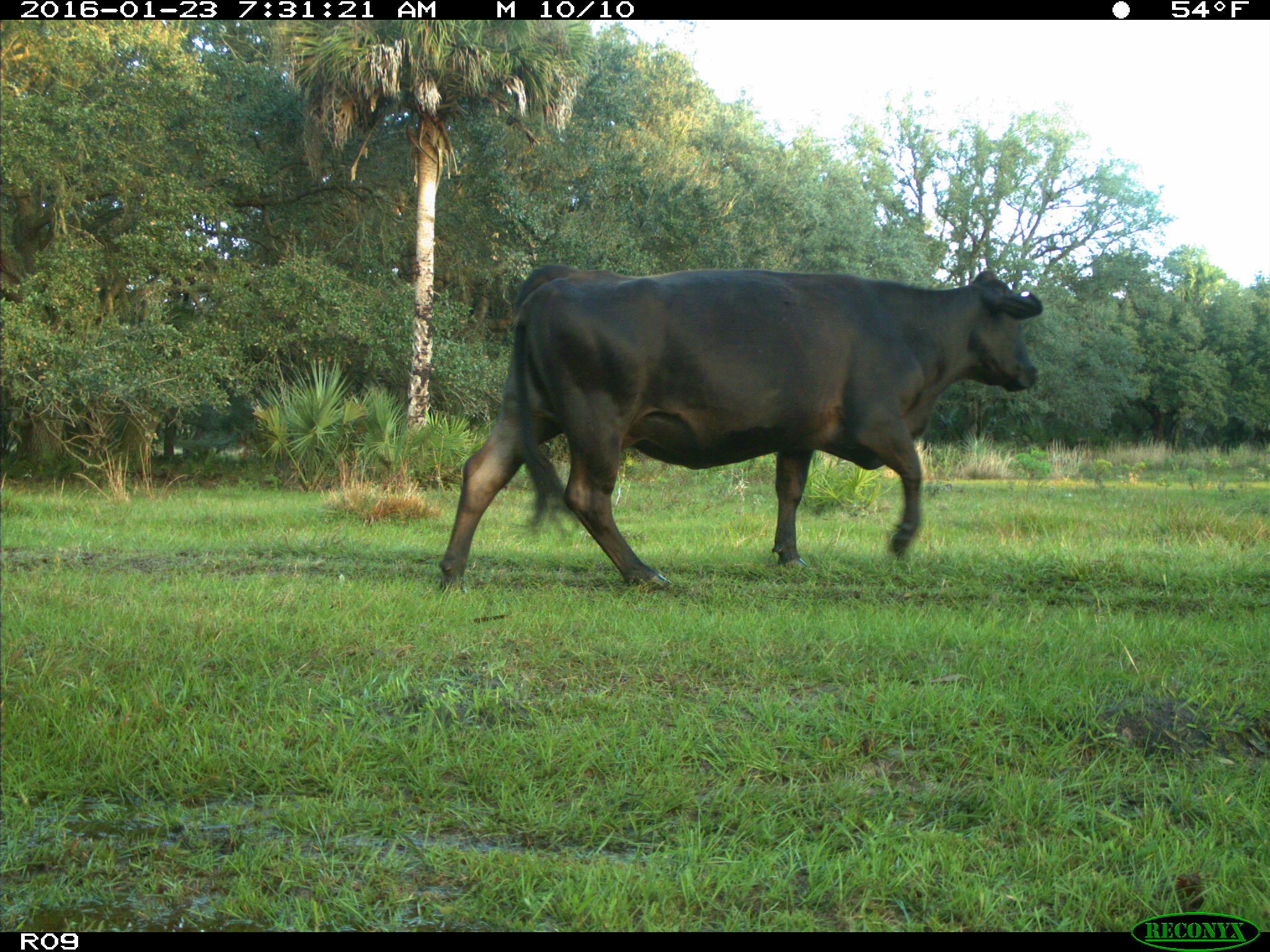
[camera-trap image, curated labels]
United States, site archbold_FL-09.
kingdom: Animalia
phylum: Chordata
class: Mammalia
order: Artiodactyla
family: Bovidae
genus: Bos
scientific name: Bos taurus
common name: domestic cow